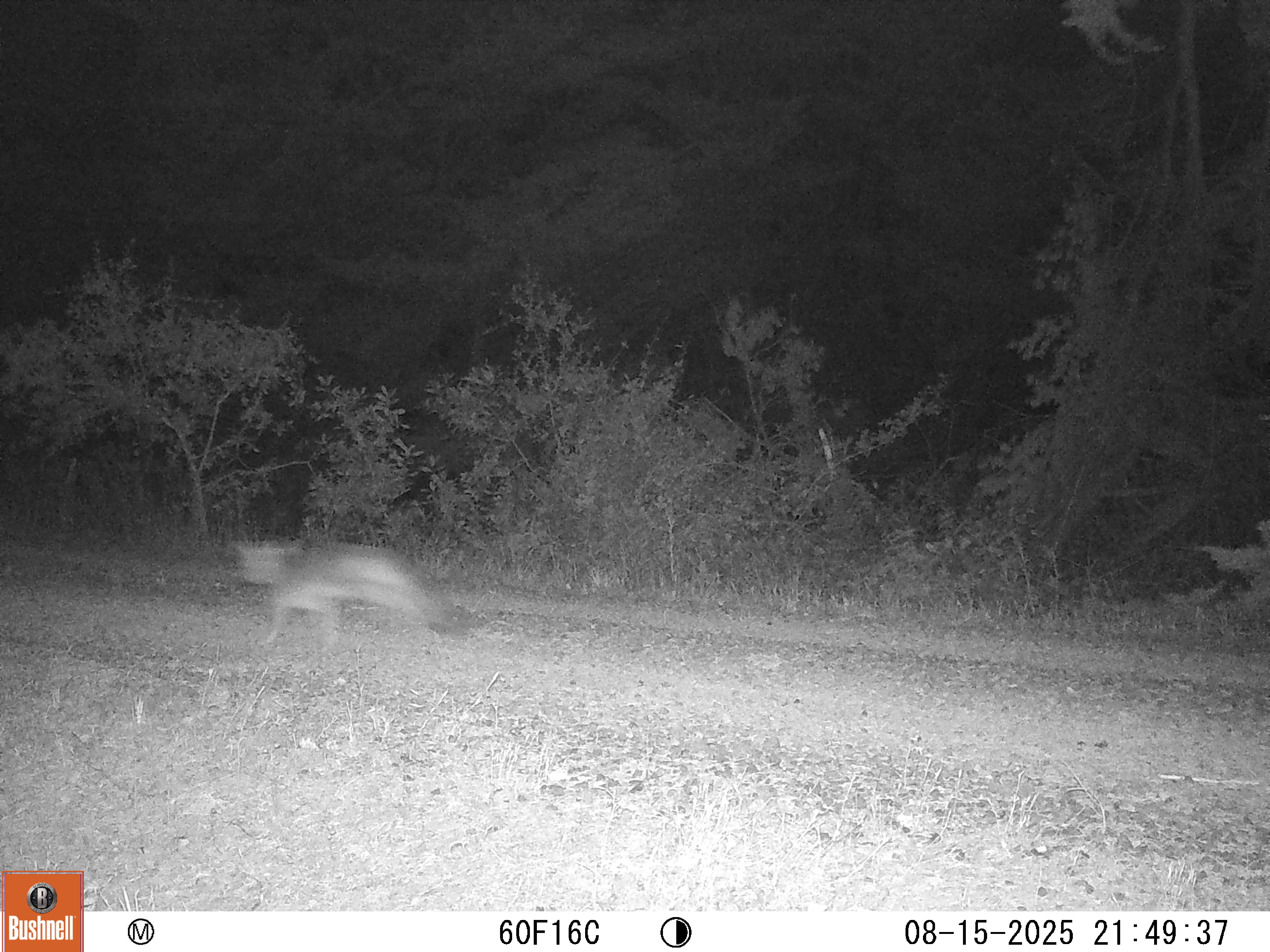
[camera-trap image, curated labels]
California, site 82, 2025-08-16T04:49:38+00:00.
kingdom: Animalia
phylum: Chordata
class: Mammalia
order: Carnivora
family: Canidae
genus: Urocyon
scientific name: Urocyon cinereoargenteus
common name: gray fox